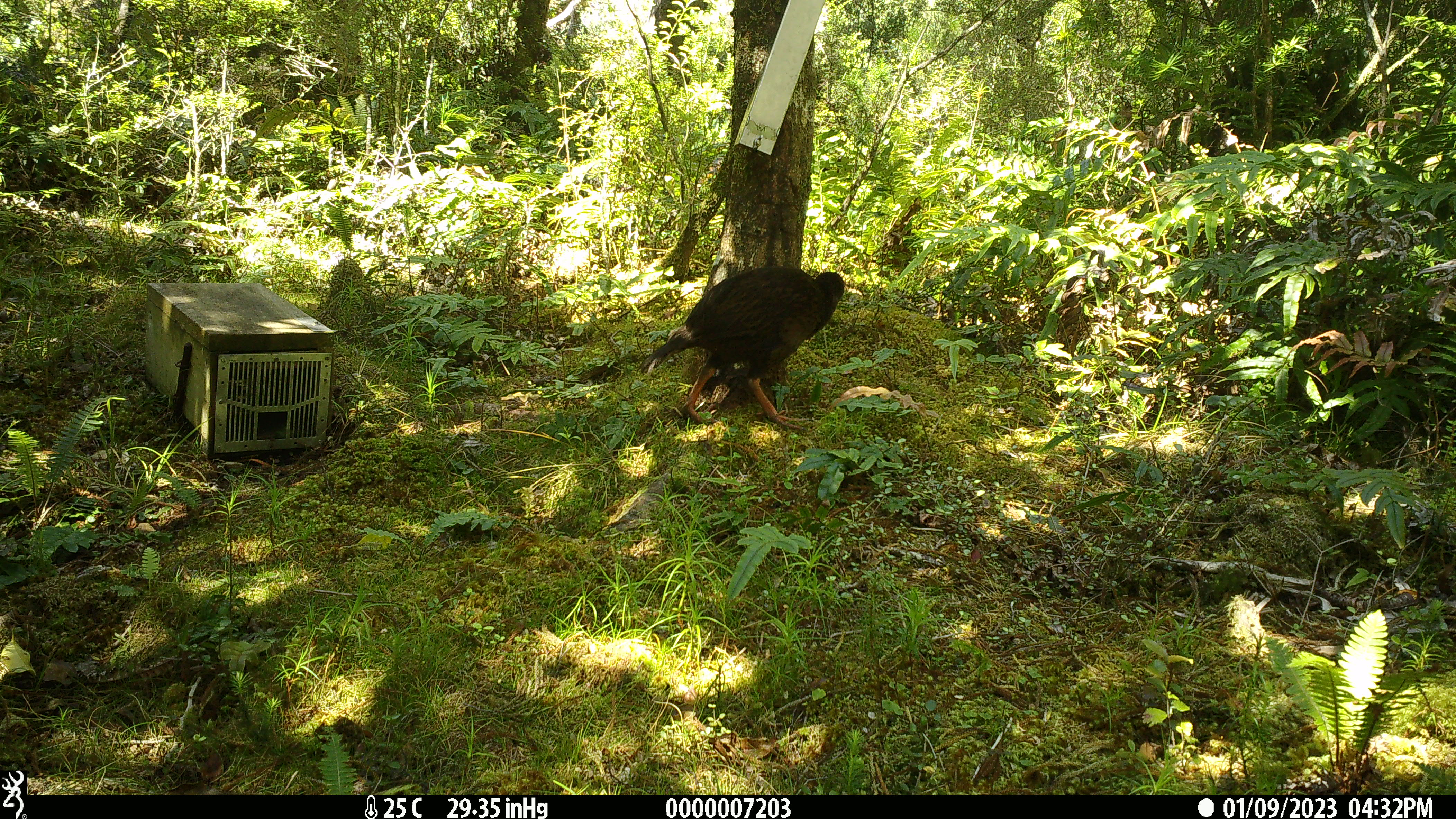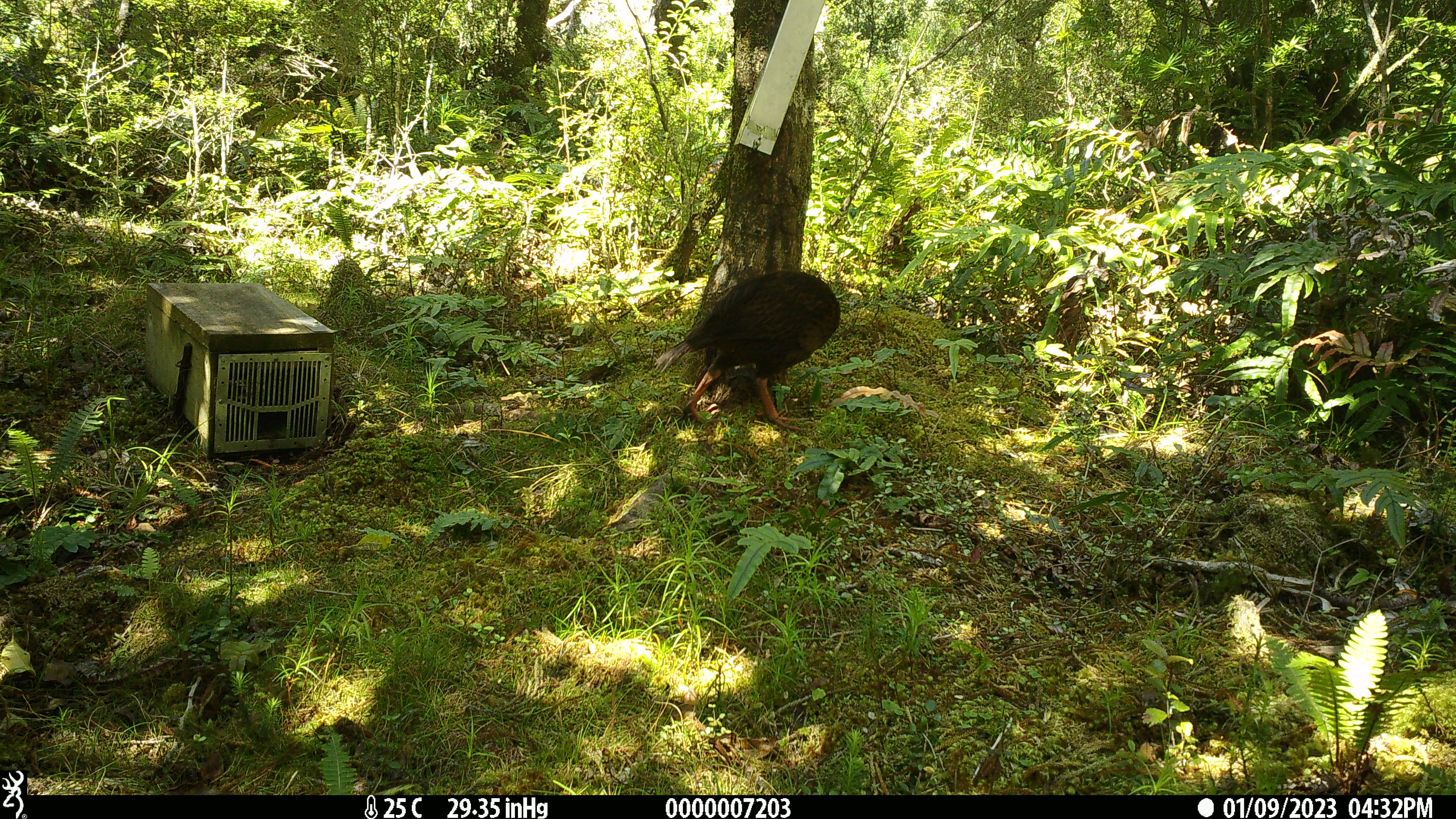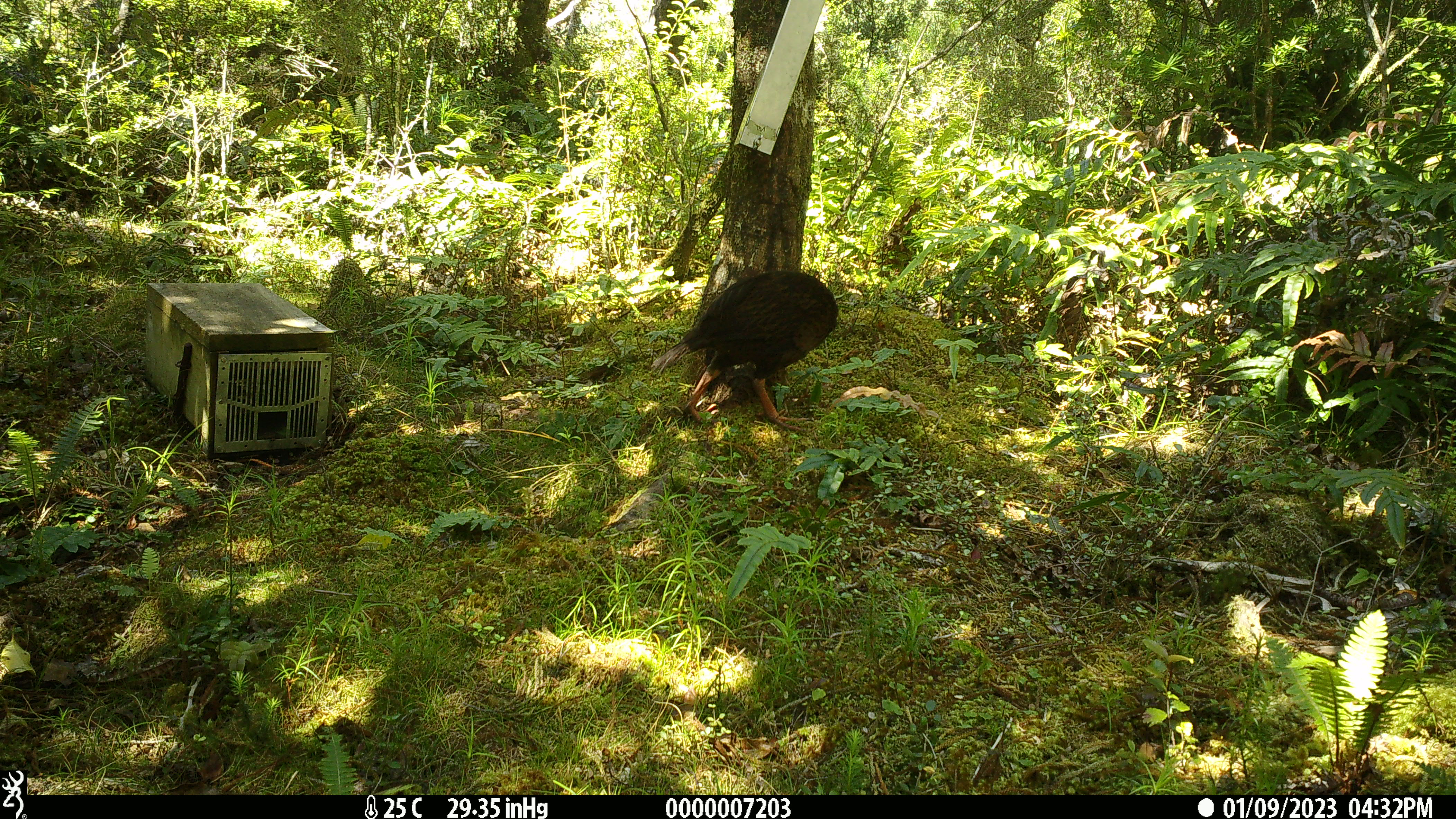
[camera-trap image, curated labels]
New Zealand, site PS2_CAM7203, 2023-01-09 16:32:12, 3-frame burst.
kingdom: Animalia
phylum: Chordata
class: Aves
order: Gruiformes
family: Rallidae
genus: Gallirallus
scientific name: Gallirallus australis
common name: weka